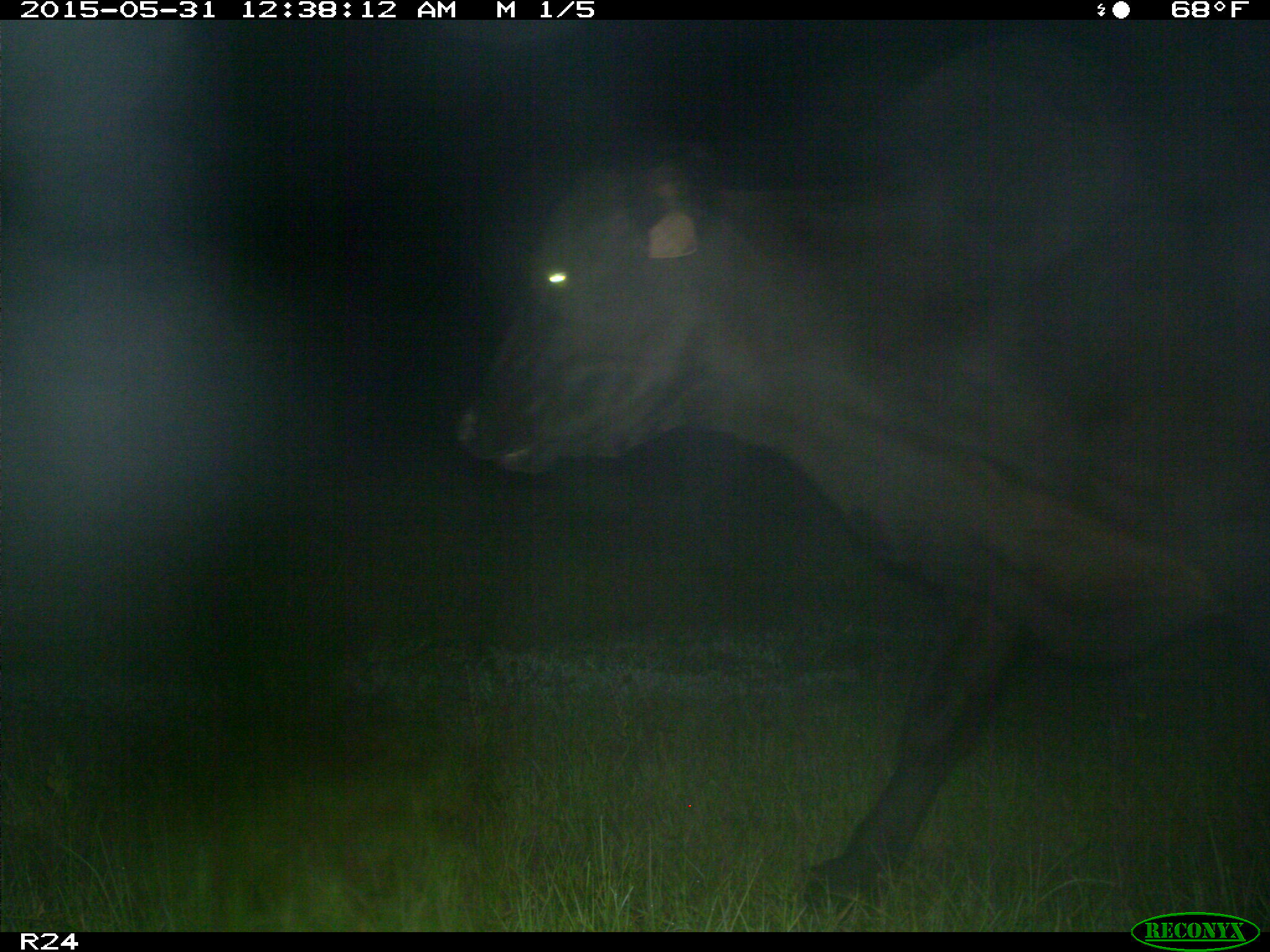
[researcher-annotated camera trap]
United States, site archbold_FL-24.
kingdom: Animalia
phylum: Chordata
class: Mammalia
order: Artiodactyla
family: Bovidae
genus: Bos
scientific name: Bos taurus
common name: domestic cow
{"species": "Bos taurus (domestic cow)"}